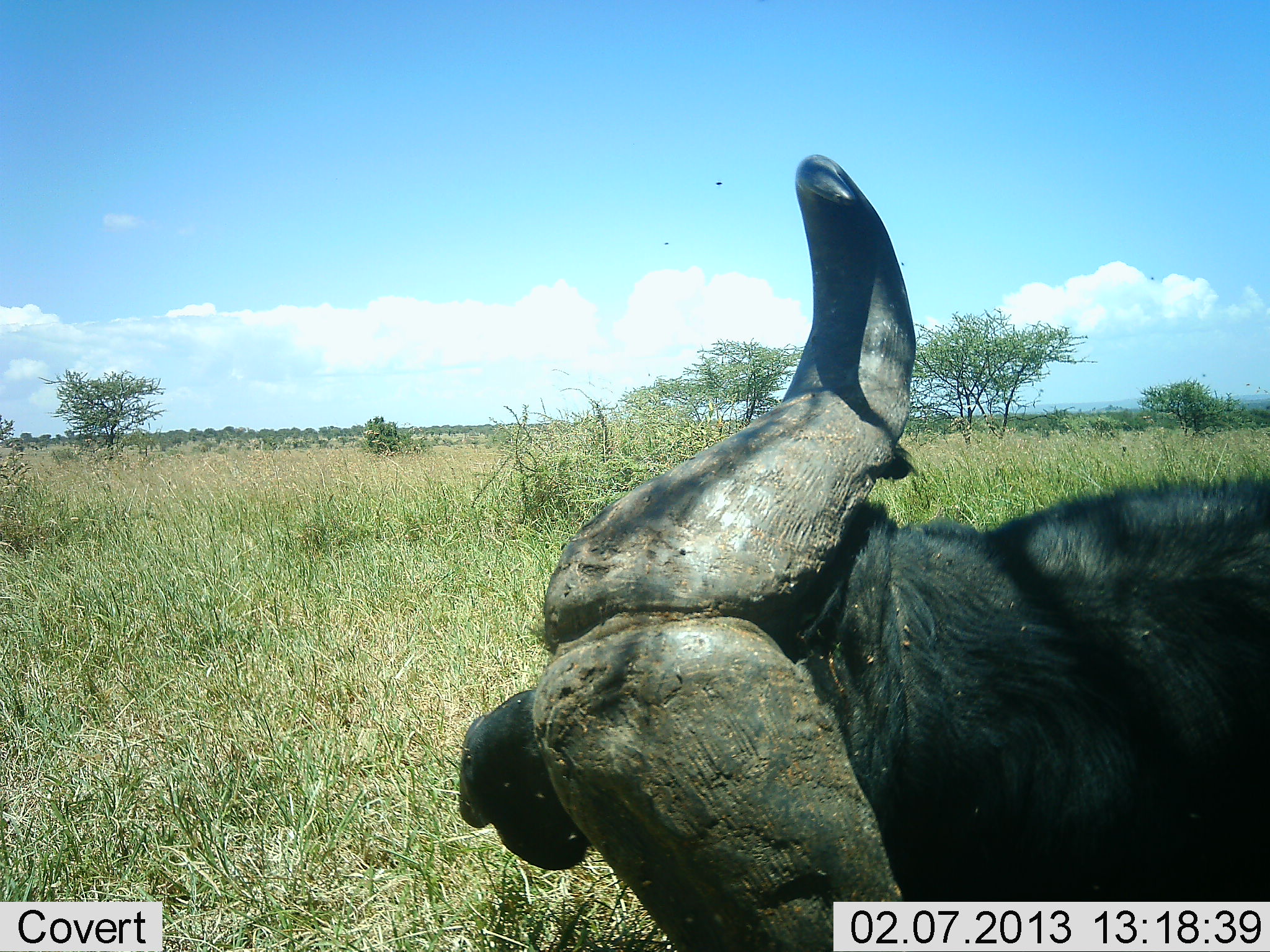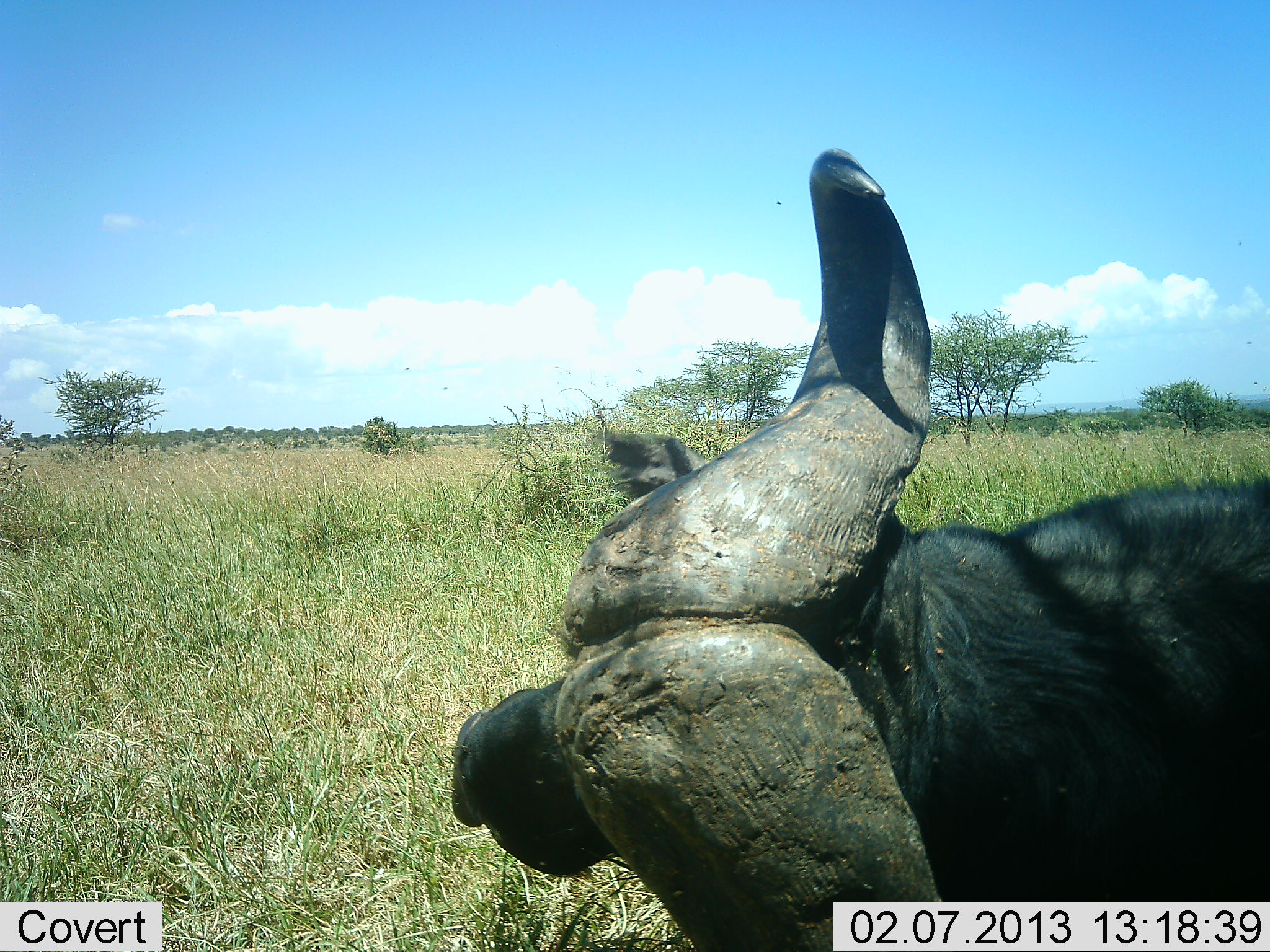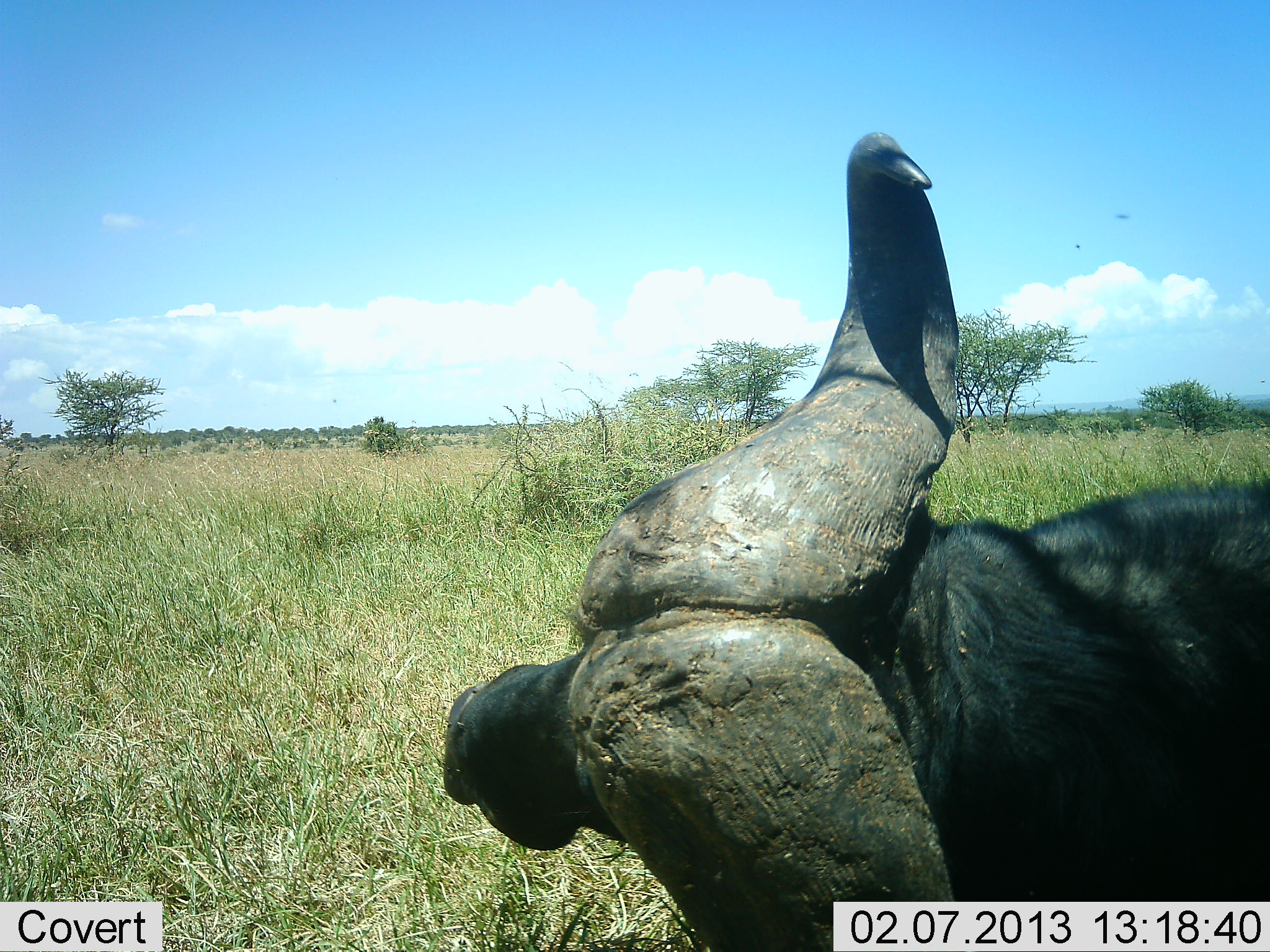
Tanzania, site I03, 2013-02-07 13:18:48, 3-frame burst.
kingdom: Animalia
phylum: Chordata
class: Mammalia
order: Artiodactyla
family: Bovidae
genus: Syncerus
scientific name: Syncerus caffer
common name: cape buffalo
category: buffalo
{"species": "buffalo (cape buffalo) (Syncerus caffer)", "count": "1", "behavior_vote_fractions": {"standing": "32%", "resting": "35%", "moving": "23%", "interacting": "10%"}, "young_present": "0%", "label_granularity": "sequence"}